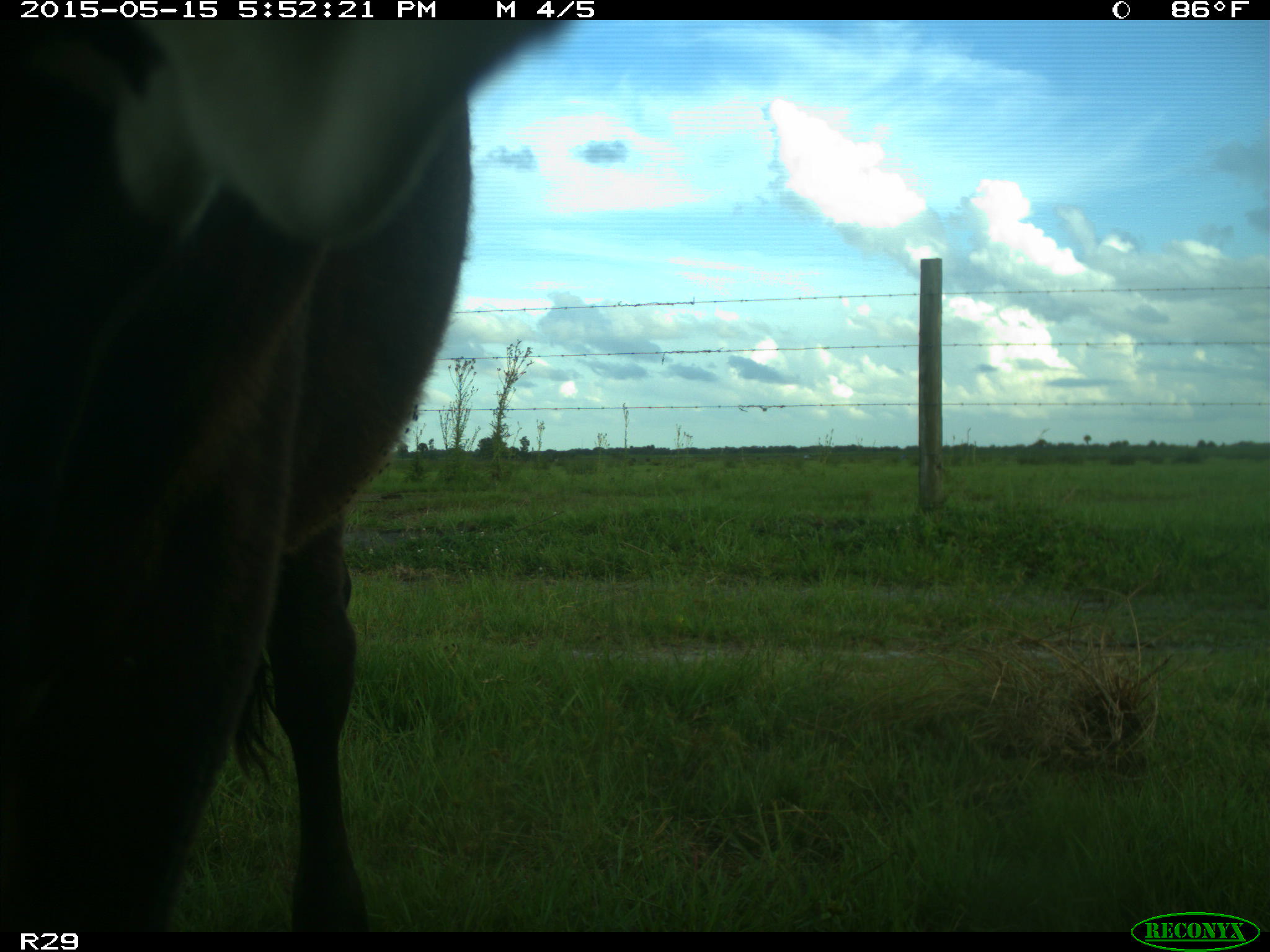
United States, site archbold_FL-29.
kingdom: Animalia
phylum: Chordata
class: Mammalia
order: Artiodactyla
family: Bovidae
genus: Bos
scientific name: Bos taurus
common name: domestic cow